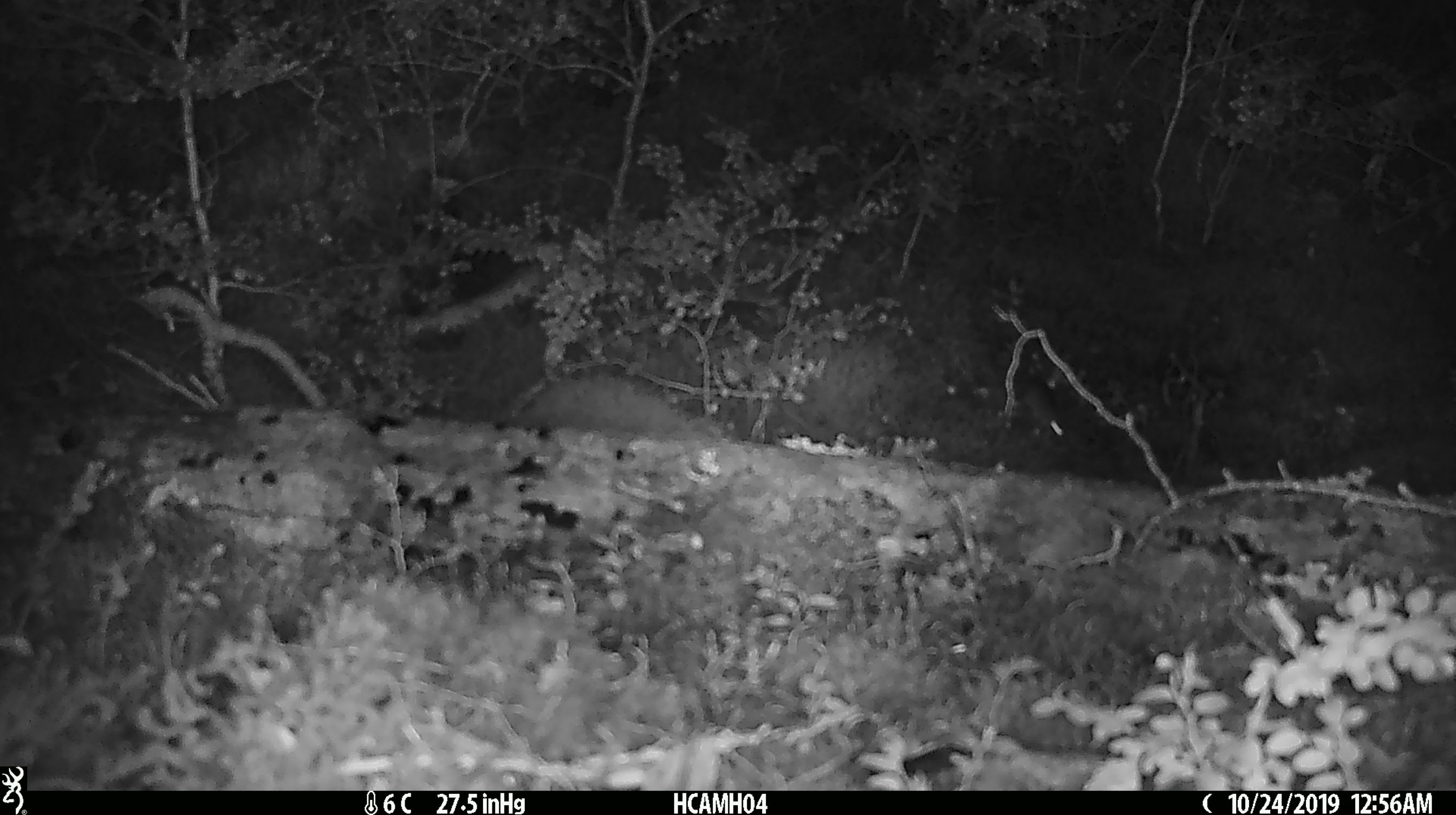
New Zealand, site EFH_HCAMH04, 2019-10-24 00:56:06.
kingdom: Animalia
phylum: Chordata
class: Mammalia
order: Rodentia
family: Muridae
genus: Mus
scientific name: Mus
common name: mouse